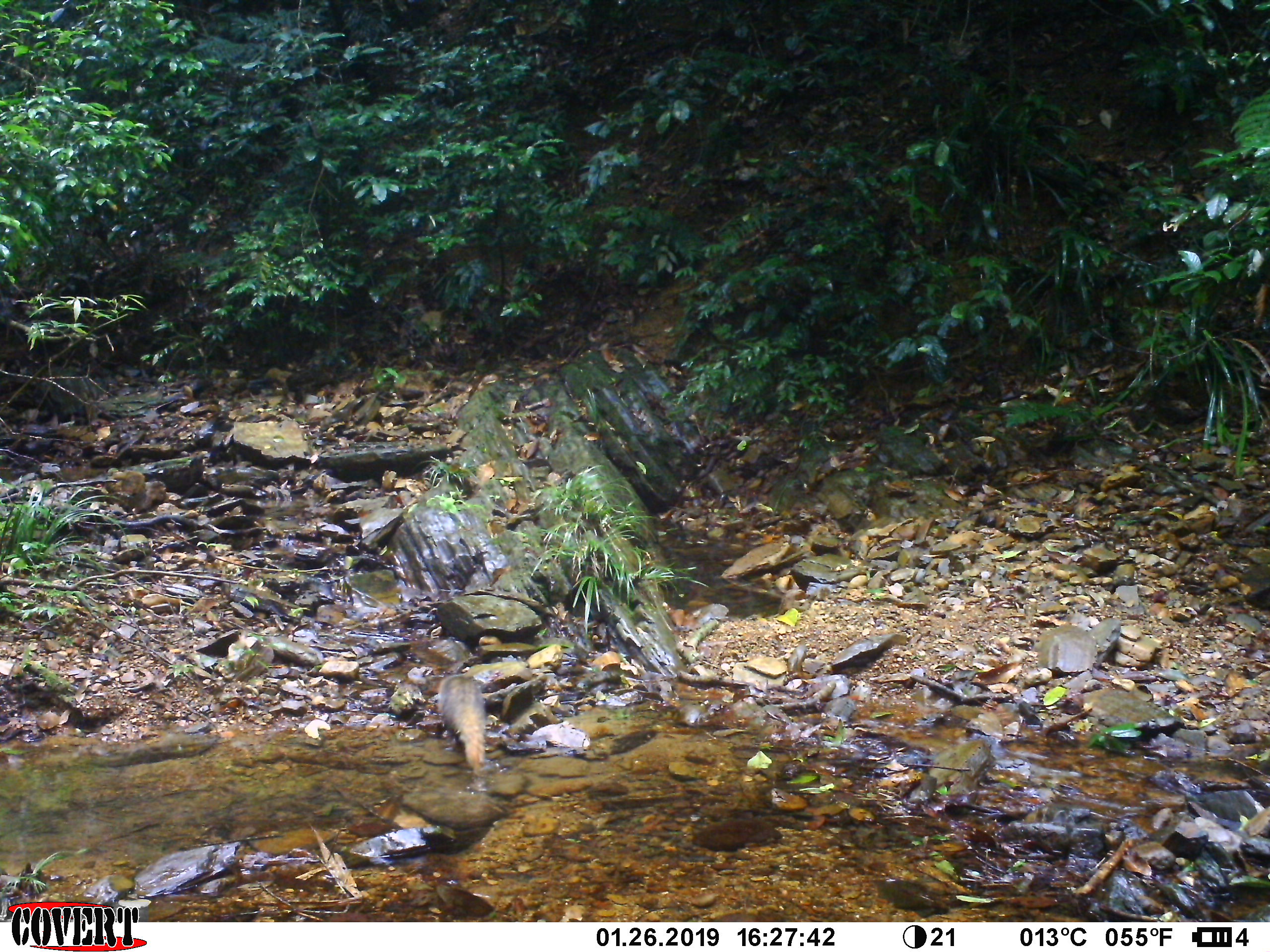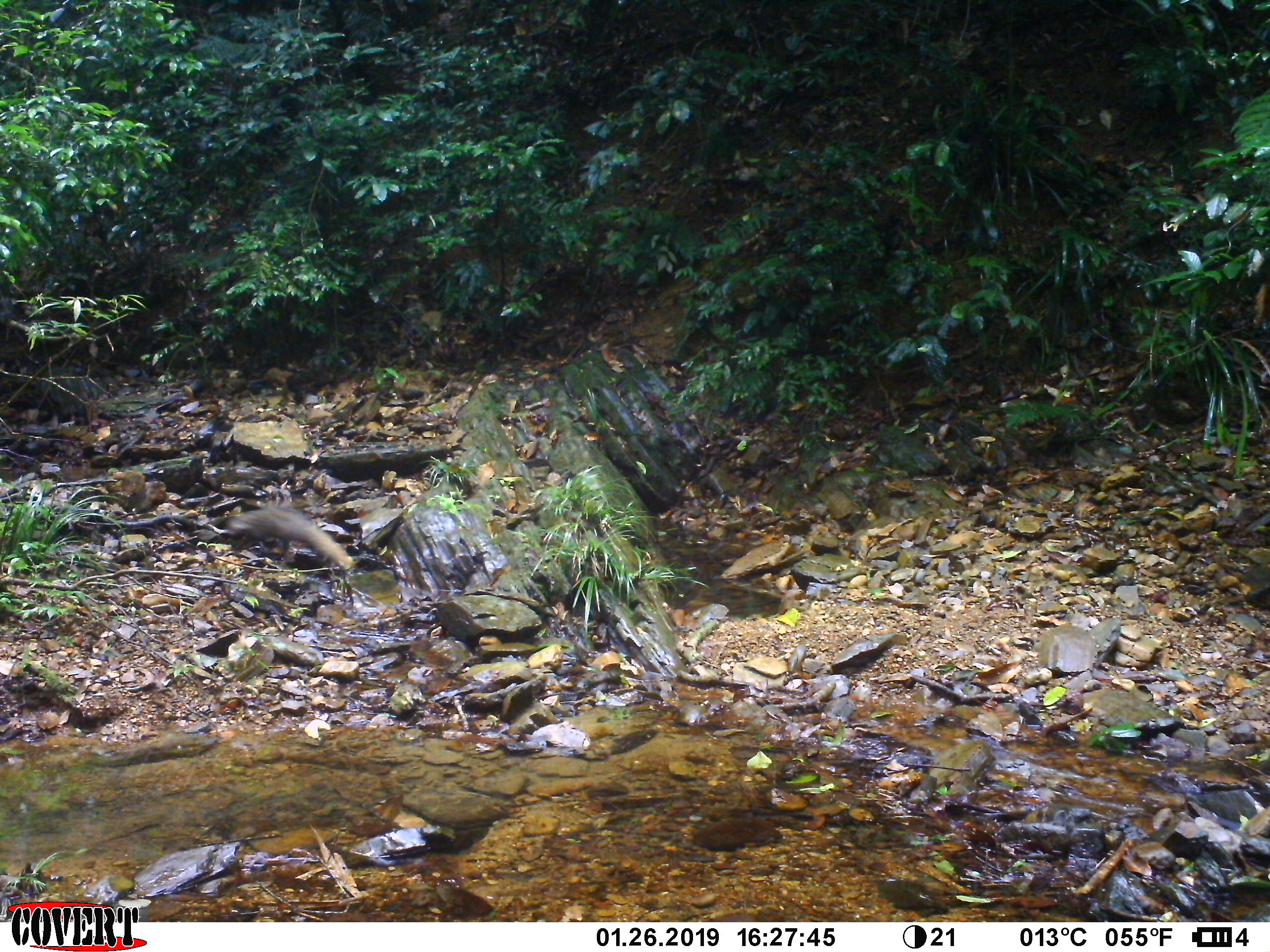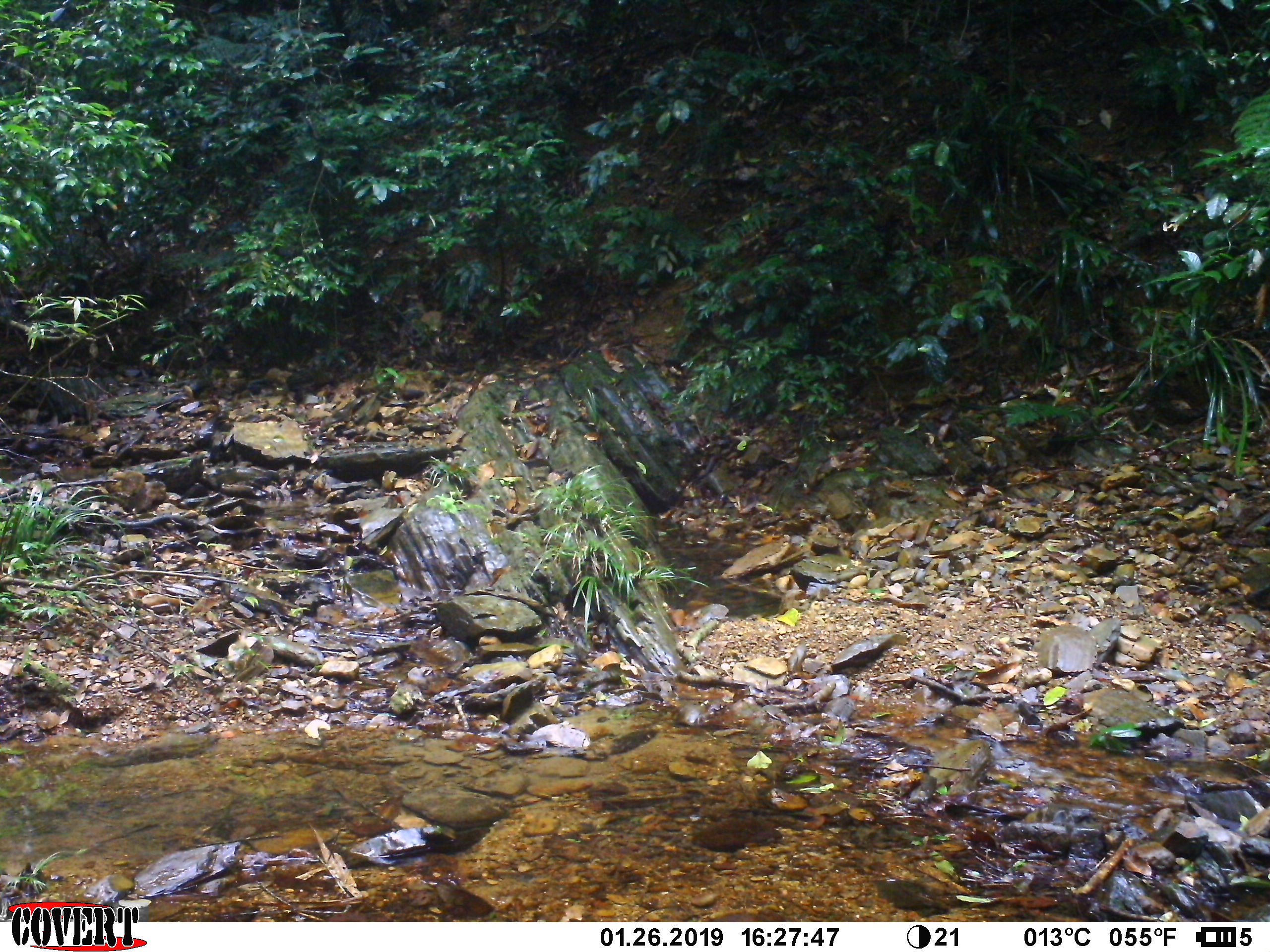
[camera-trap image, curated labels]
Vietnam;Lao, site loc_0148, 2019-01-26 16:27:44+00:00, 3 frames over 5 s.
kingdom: Animalia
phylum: Chordata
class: Mammalia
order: Carnivora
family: Herpestidae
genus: Urva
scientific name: Urva urva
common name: crab-eating mongoose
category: crab eating mongoose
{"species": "crab eating mongoose (crab-eating mongoose) (Urva urva)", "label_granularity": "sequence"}